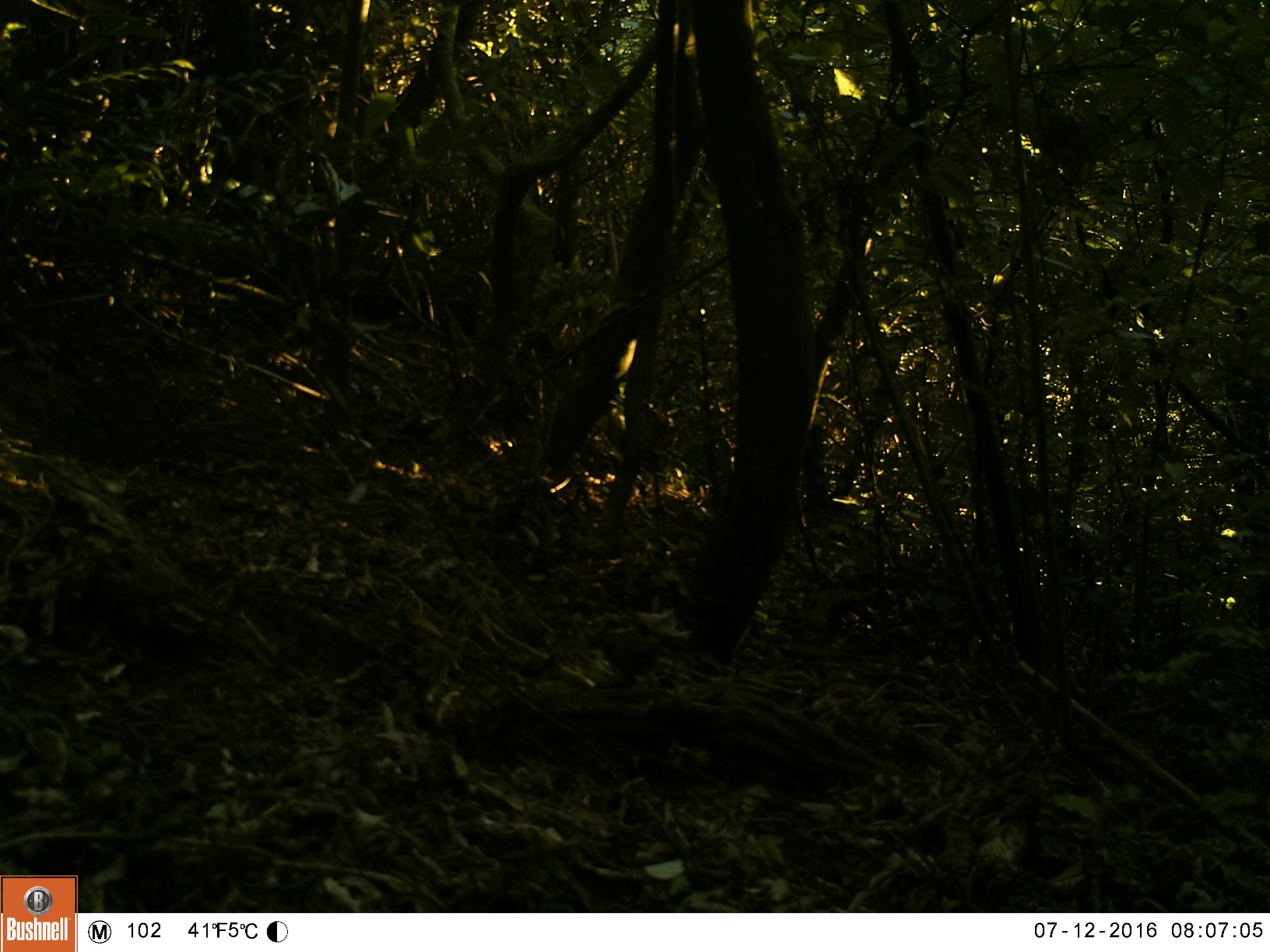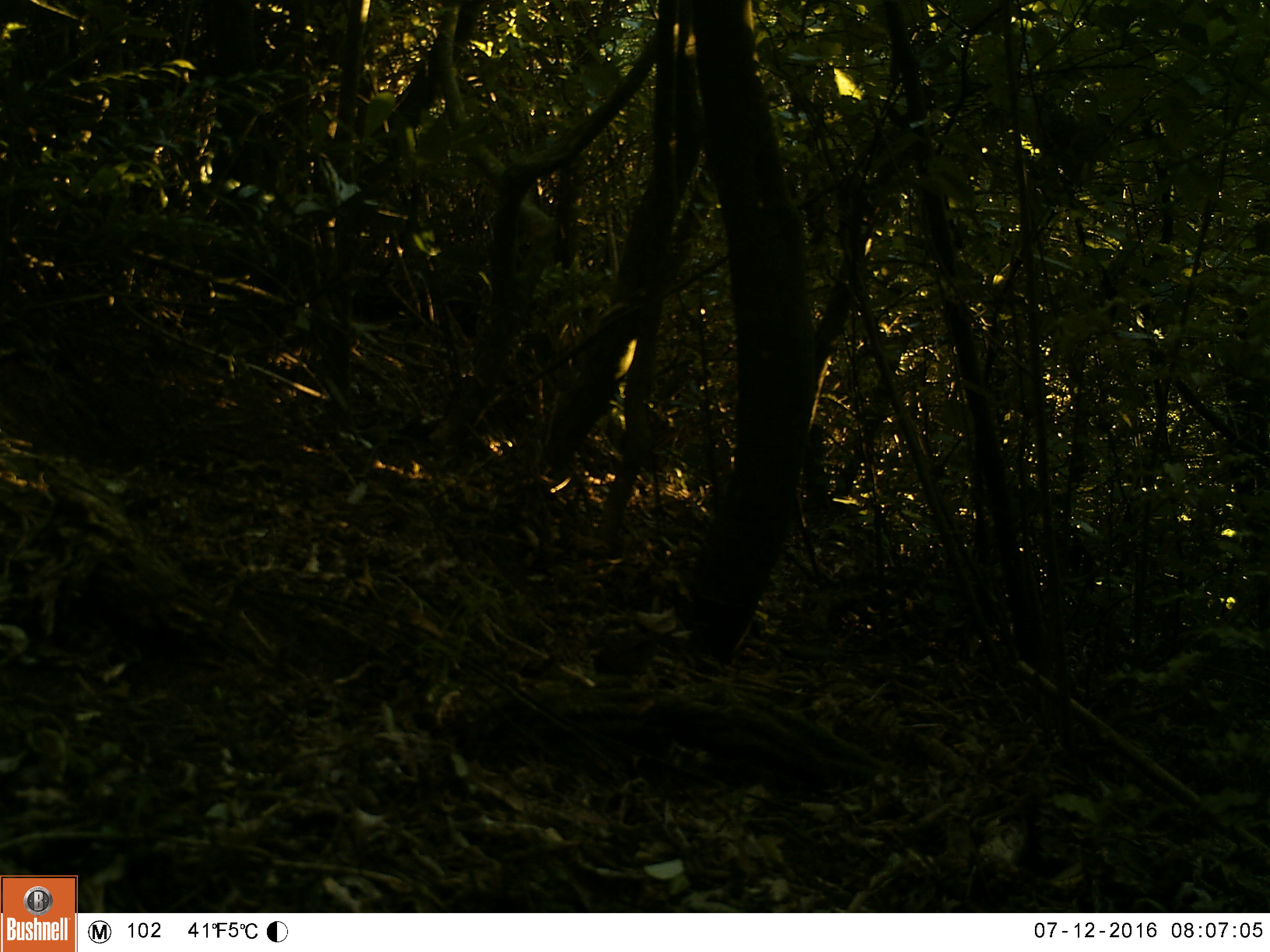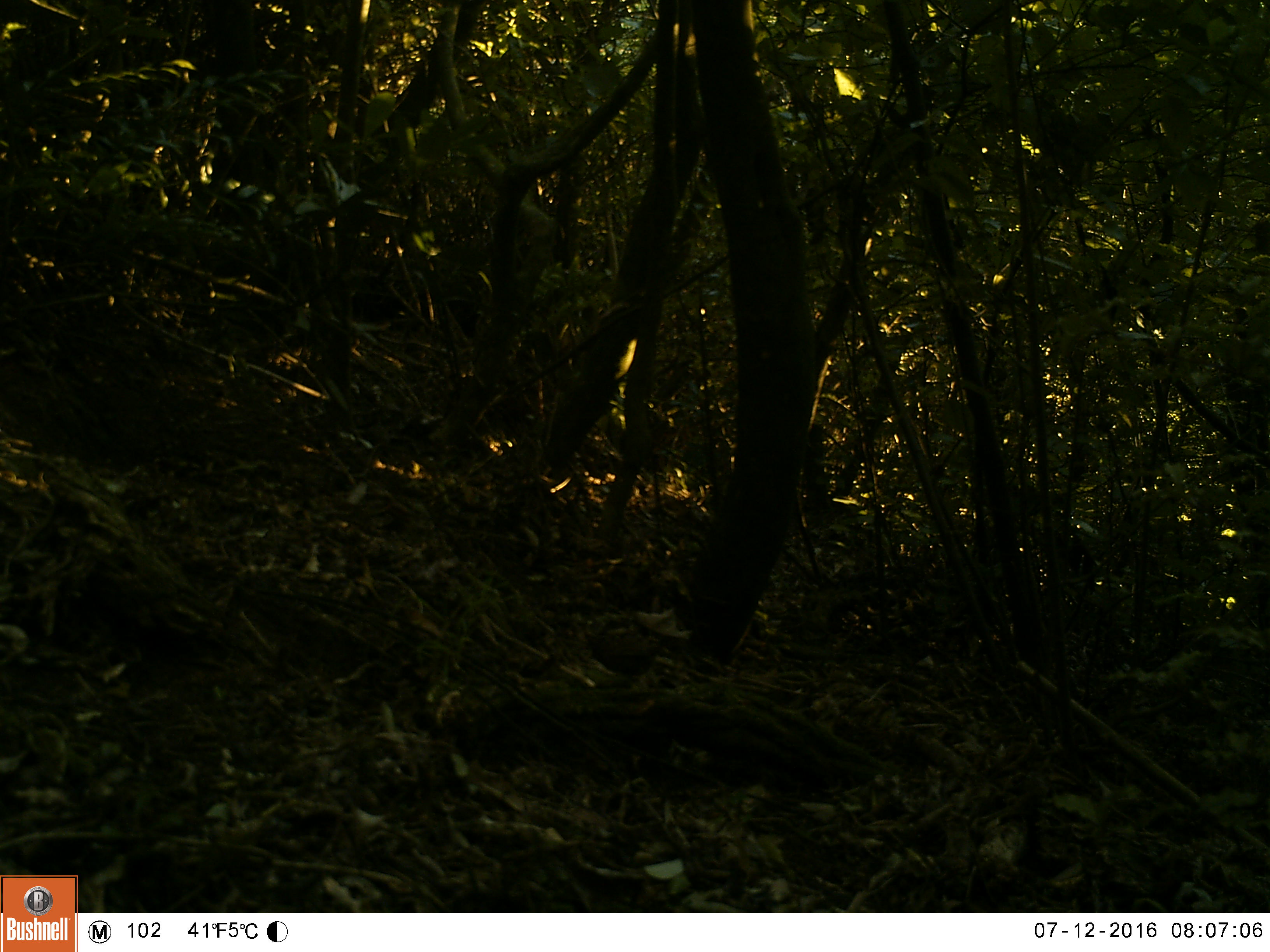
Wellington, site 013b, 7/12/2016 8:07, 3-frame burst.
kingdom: Animalia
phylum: Chordata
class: Aves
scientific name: Aves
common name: bird